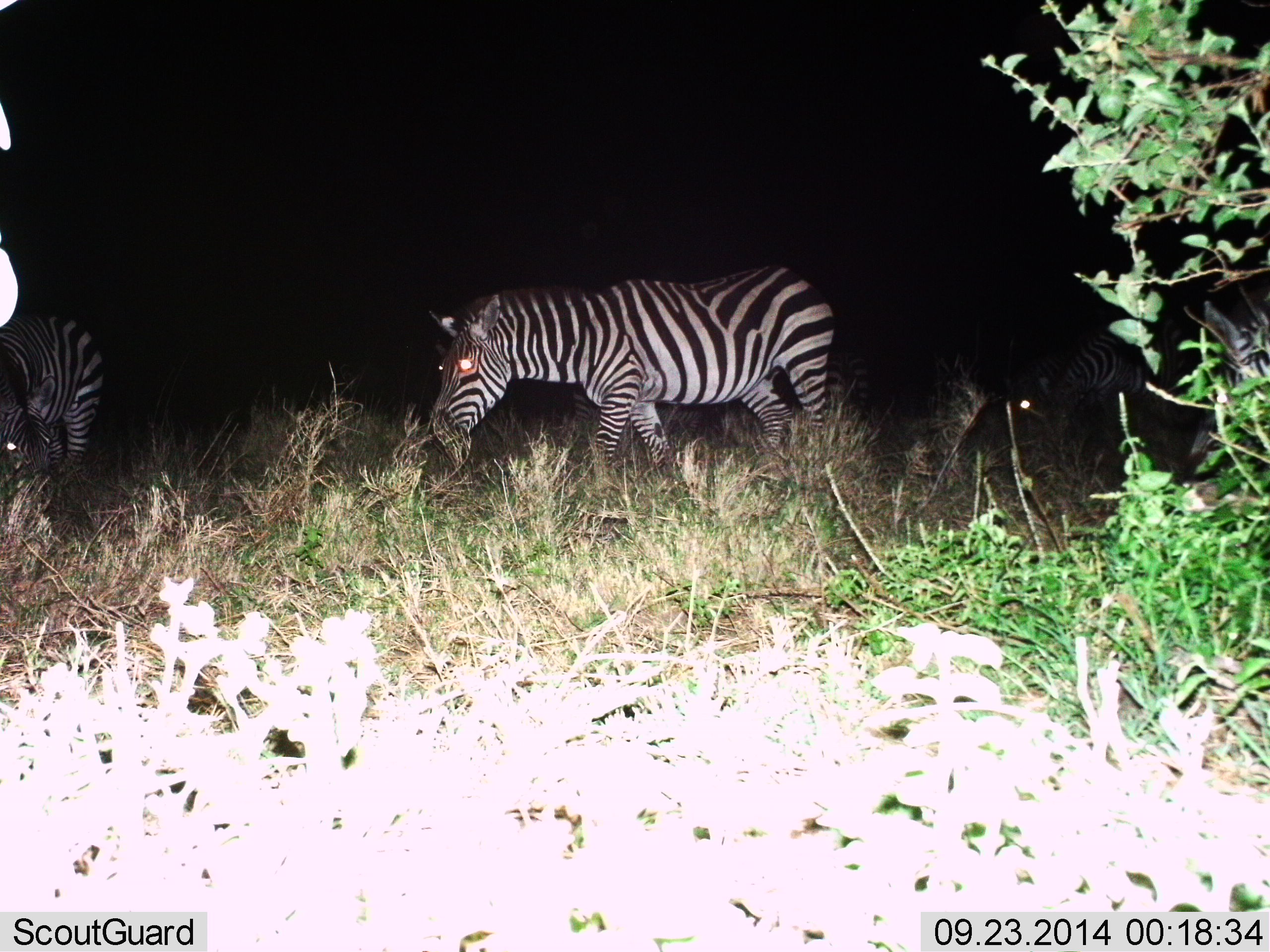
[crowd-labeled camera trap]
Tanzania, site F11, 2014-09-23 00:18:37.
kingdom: Animalia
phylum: Chordata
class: Mammalia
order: Perissodactyla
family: Equidae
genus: Equus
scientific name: Equus quagga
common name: plains zebra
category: zebra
Zebra (plains zebra) (Equus quagga), count 3. Behavior (volunteer vote fractions): standing 64%, resting 0%, moving 55%, interacting 9%. Young present (vote fraction): 0%. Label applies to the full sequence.